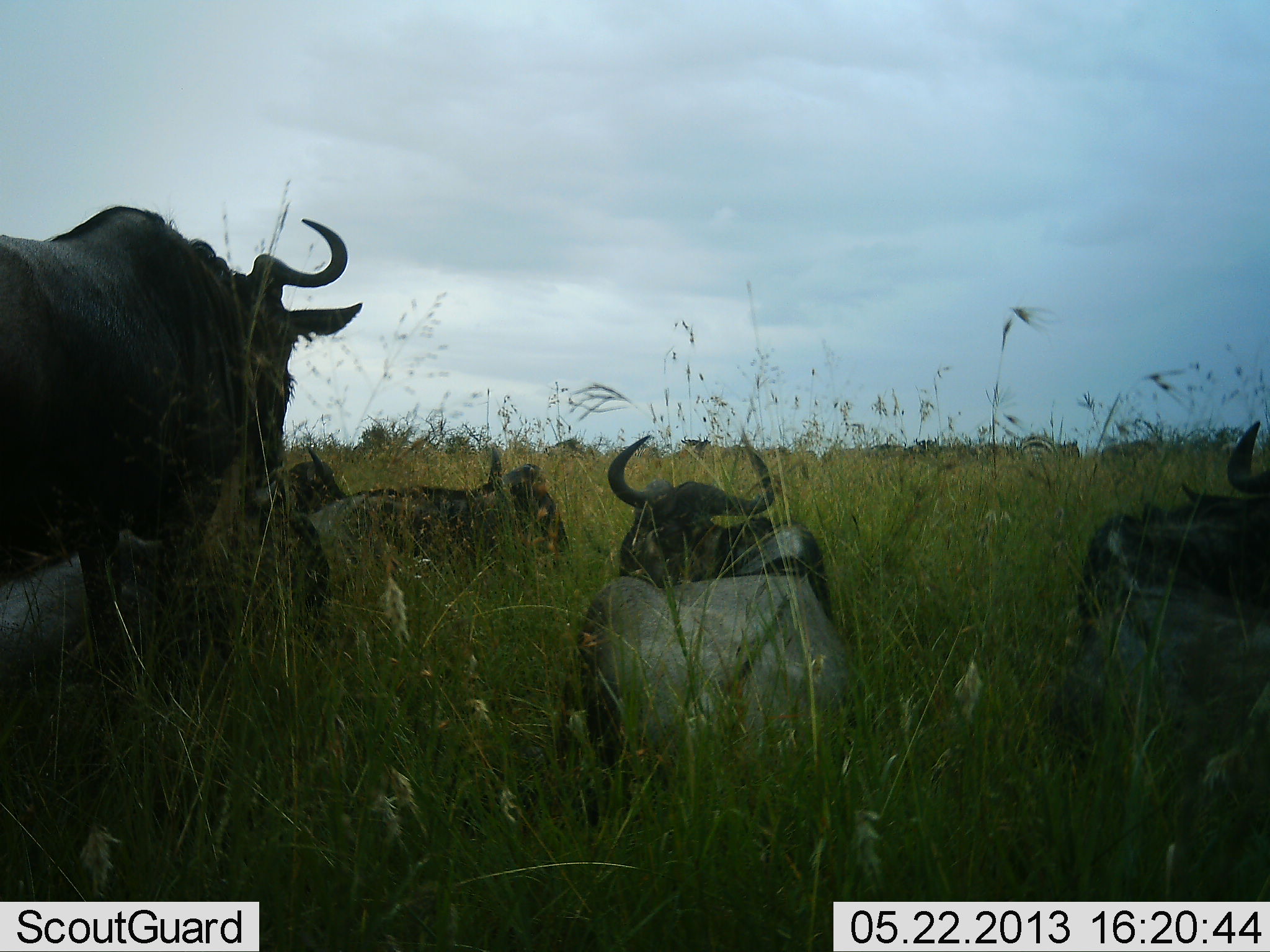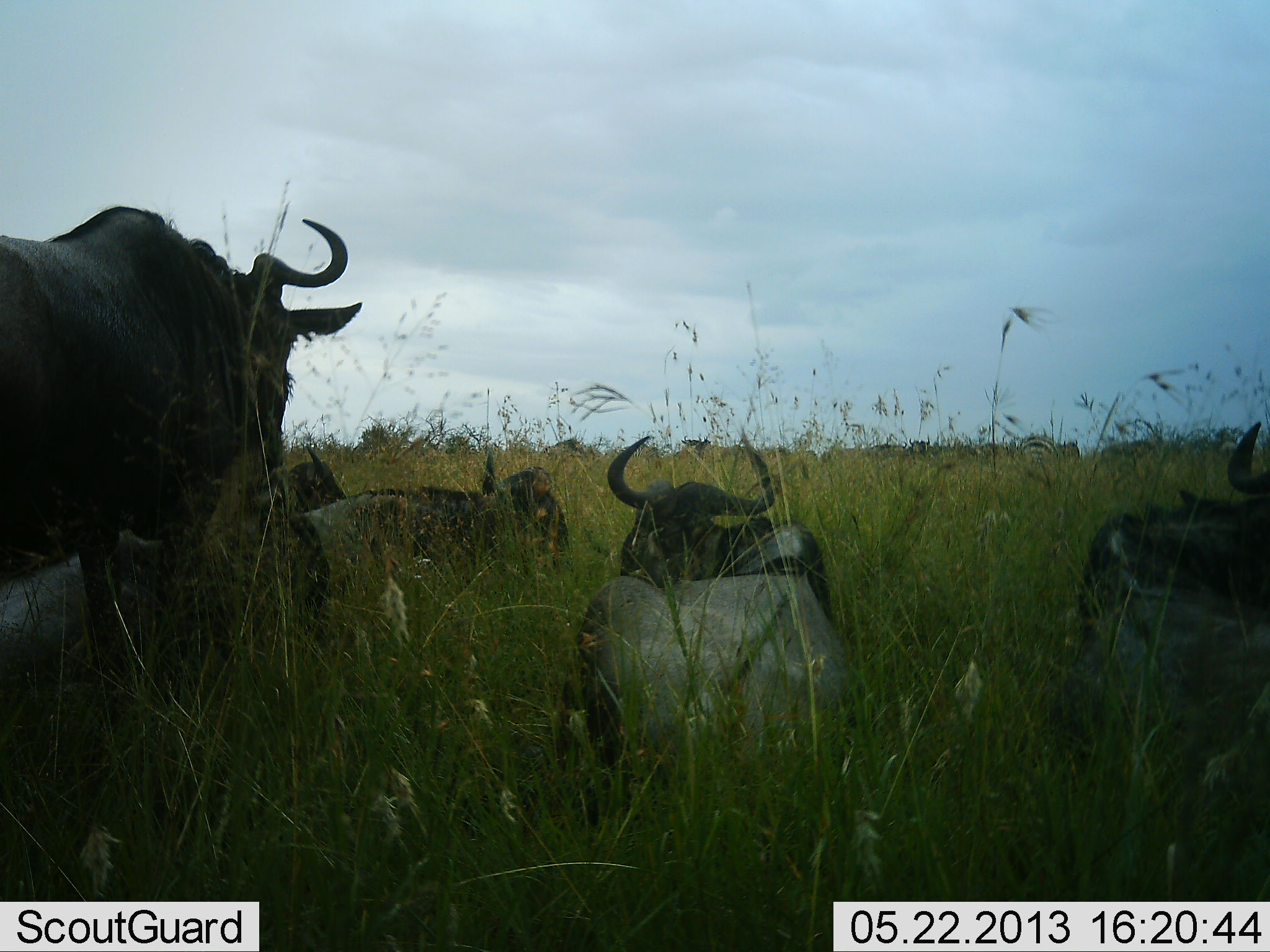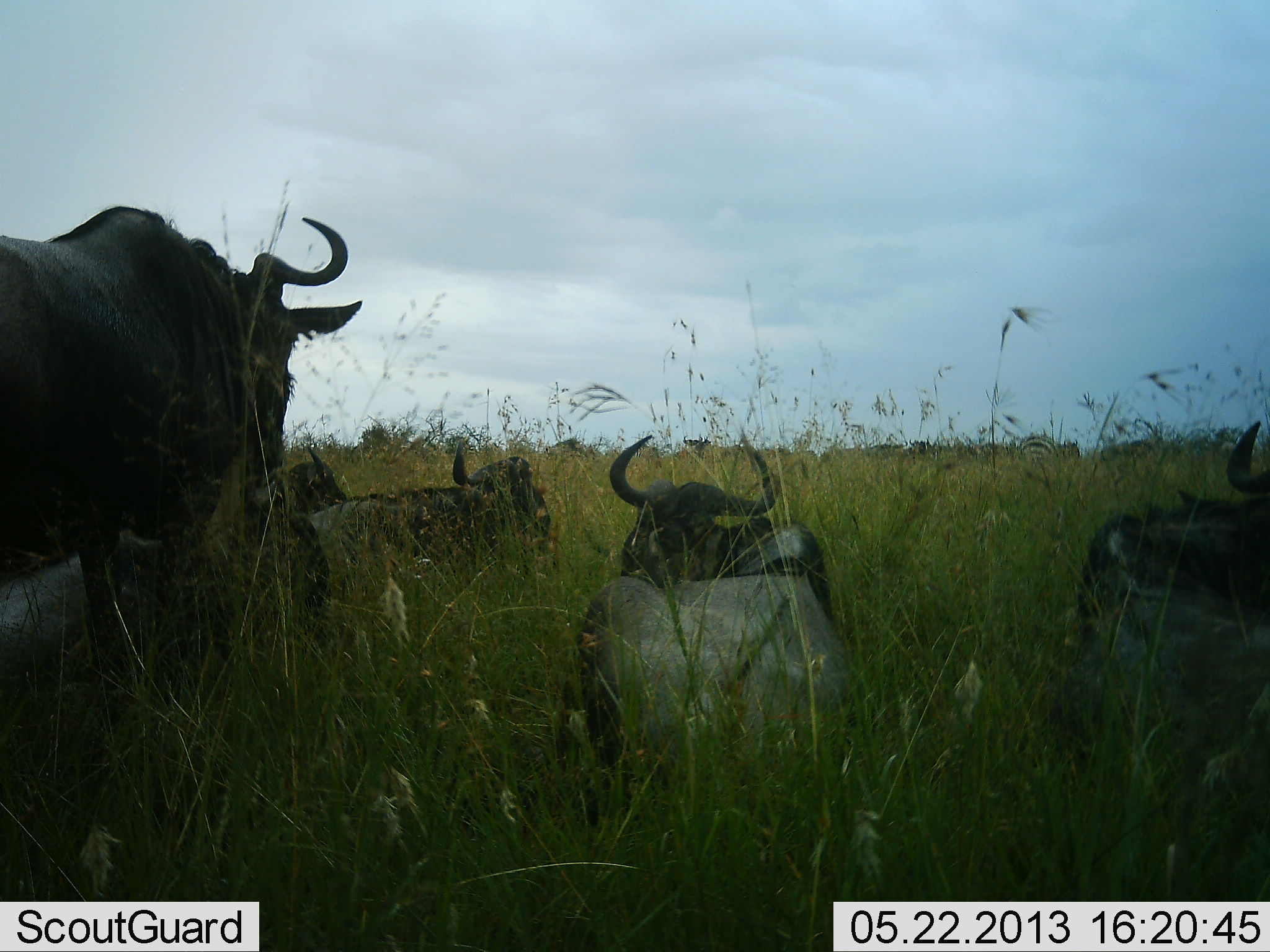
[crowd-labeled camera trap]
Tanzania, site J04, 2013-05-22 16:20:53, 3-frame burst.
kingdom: Animalia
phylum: Chordata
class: Mammalia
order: Artiodactyla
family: Bovidae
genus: Connochaetes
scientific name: Connochaetes taurinus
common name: blue wildebeest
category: wildebeest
Wildebeest (blue wildebeest) (Connochaetes taurinus), count 6. Behavior (volunteer vote fractions): standing 68%, resting 95%, moving 5%, interacting 0%. Young present (vote fraction): 0%. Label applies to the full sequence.